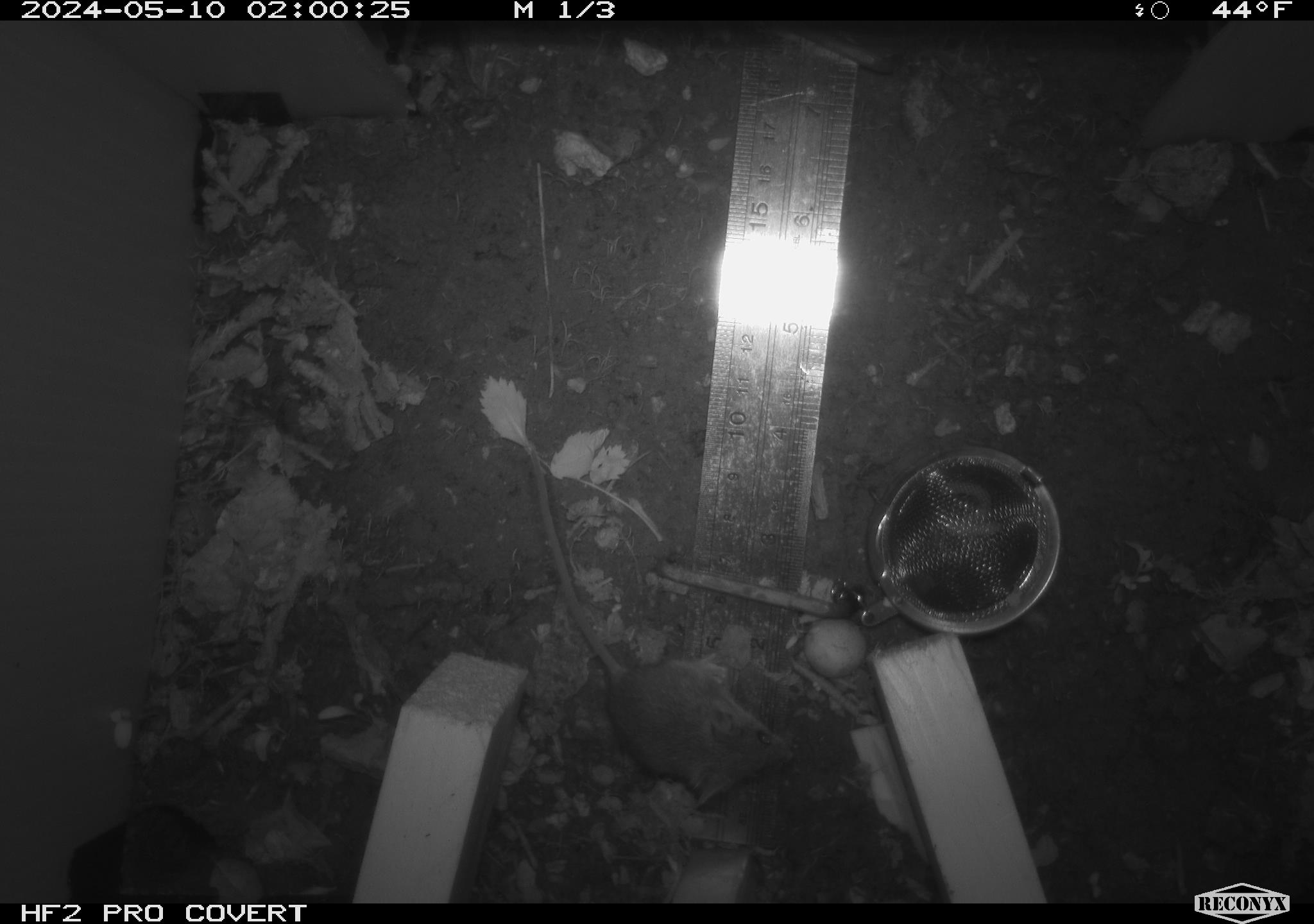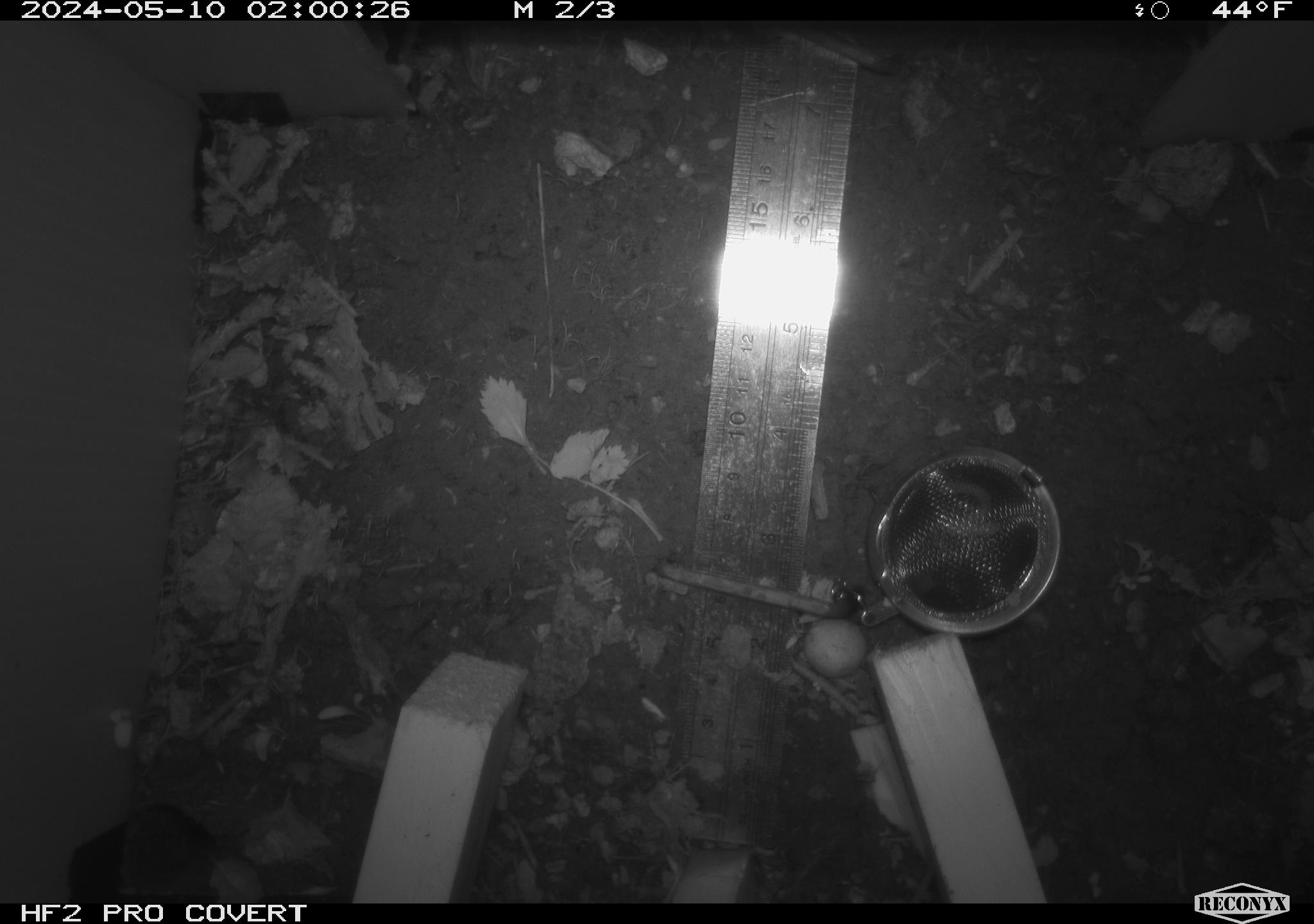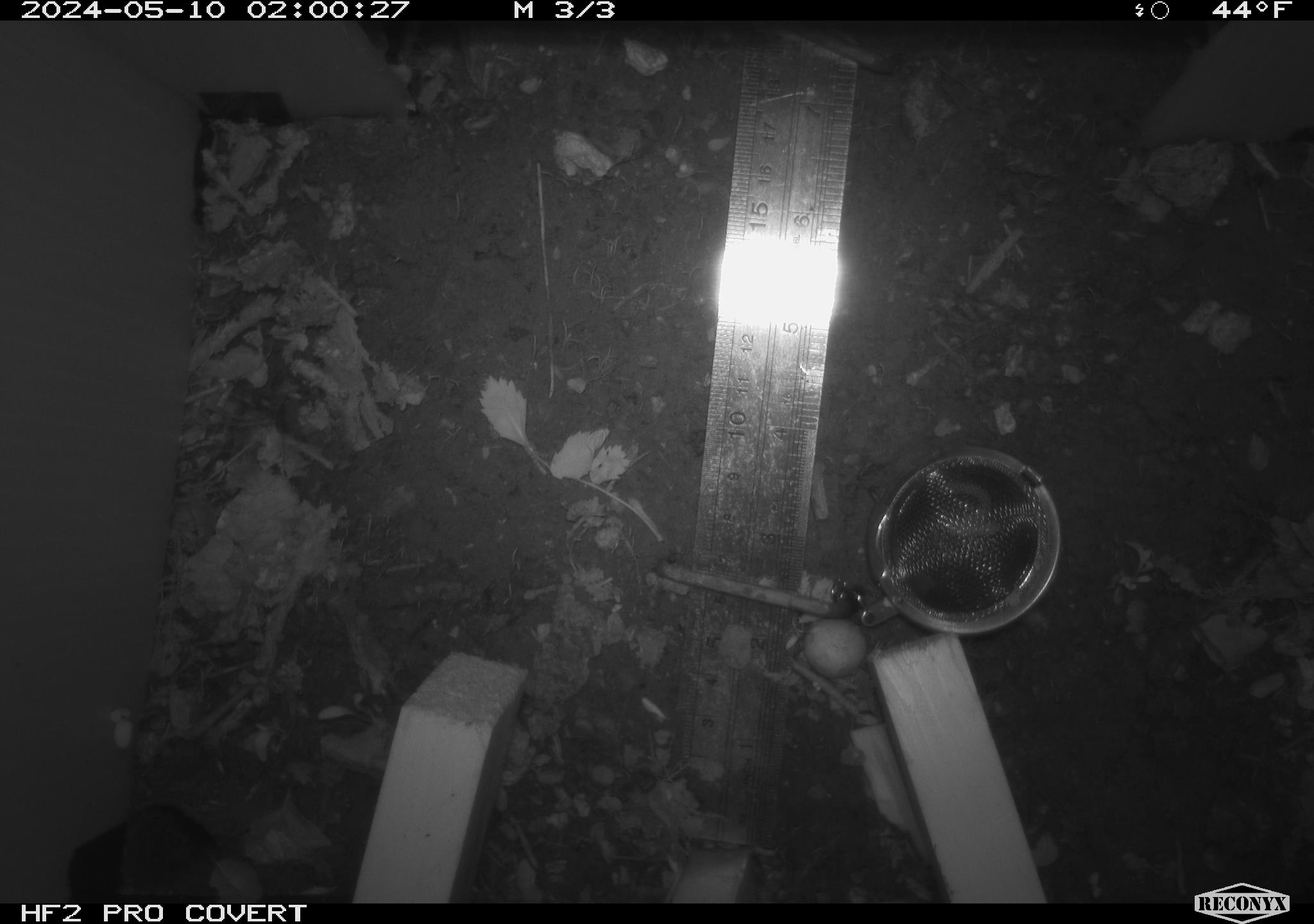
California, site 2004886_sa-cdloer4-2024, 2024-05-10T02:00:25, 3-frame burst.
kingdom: Animalia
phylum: Chordata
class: Mammalia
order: Rodentia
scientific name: Rodentia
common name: woodrat or rat or mouse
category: woodrat or rat or mouse species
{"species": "woodrat or rat or mouse species (woodrat or rat or mouse) (Rodentia)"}